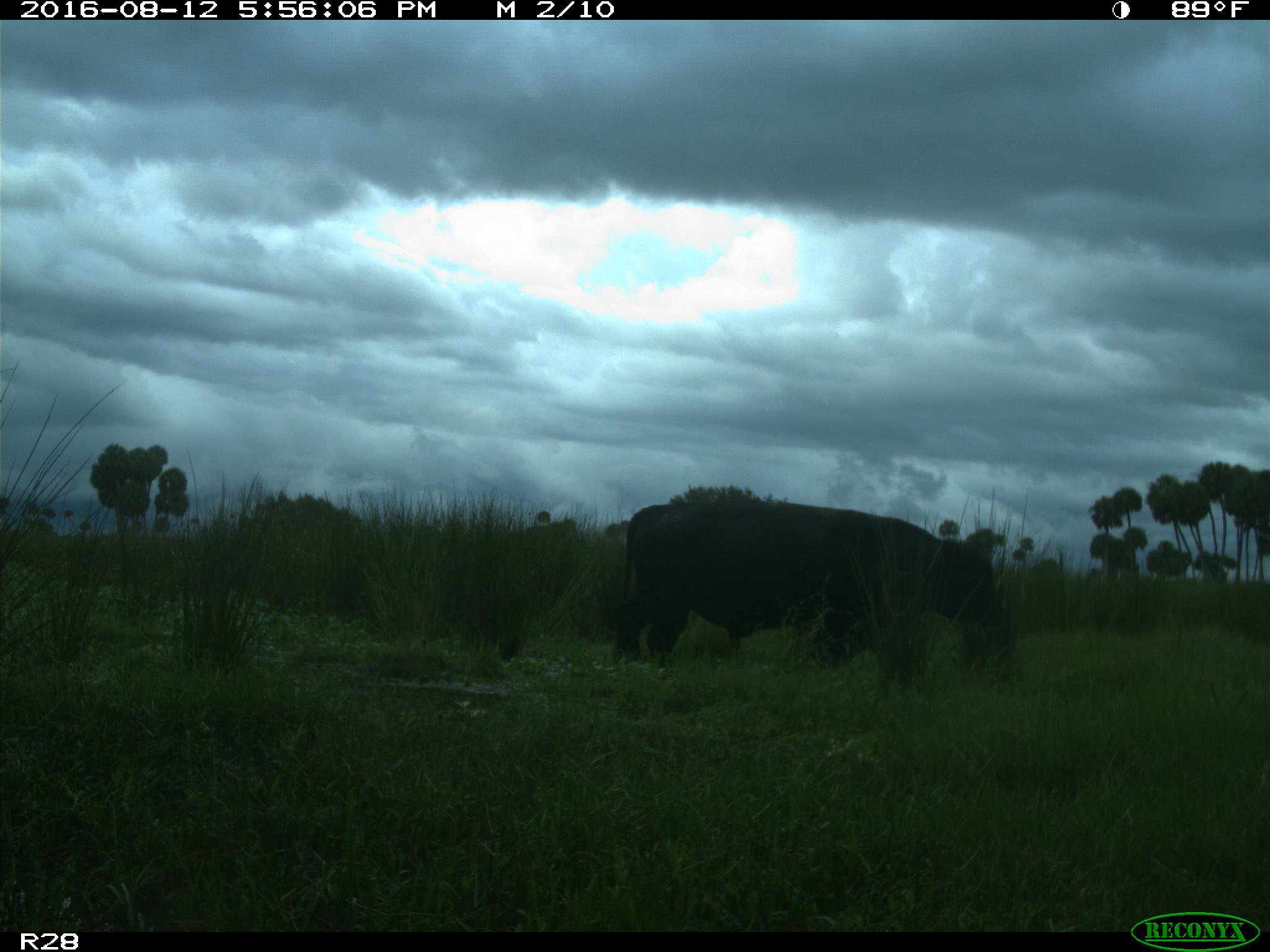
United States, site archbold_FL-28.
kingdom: Animalia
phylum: Chordata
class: Mammalia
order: Artiodactyla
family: Bovidae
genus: Bos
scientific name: Bos taurus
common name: domestic cow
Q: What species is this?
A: Bos taurus (domestic cow).